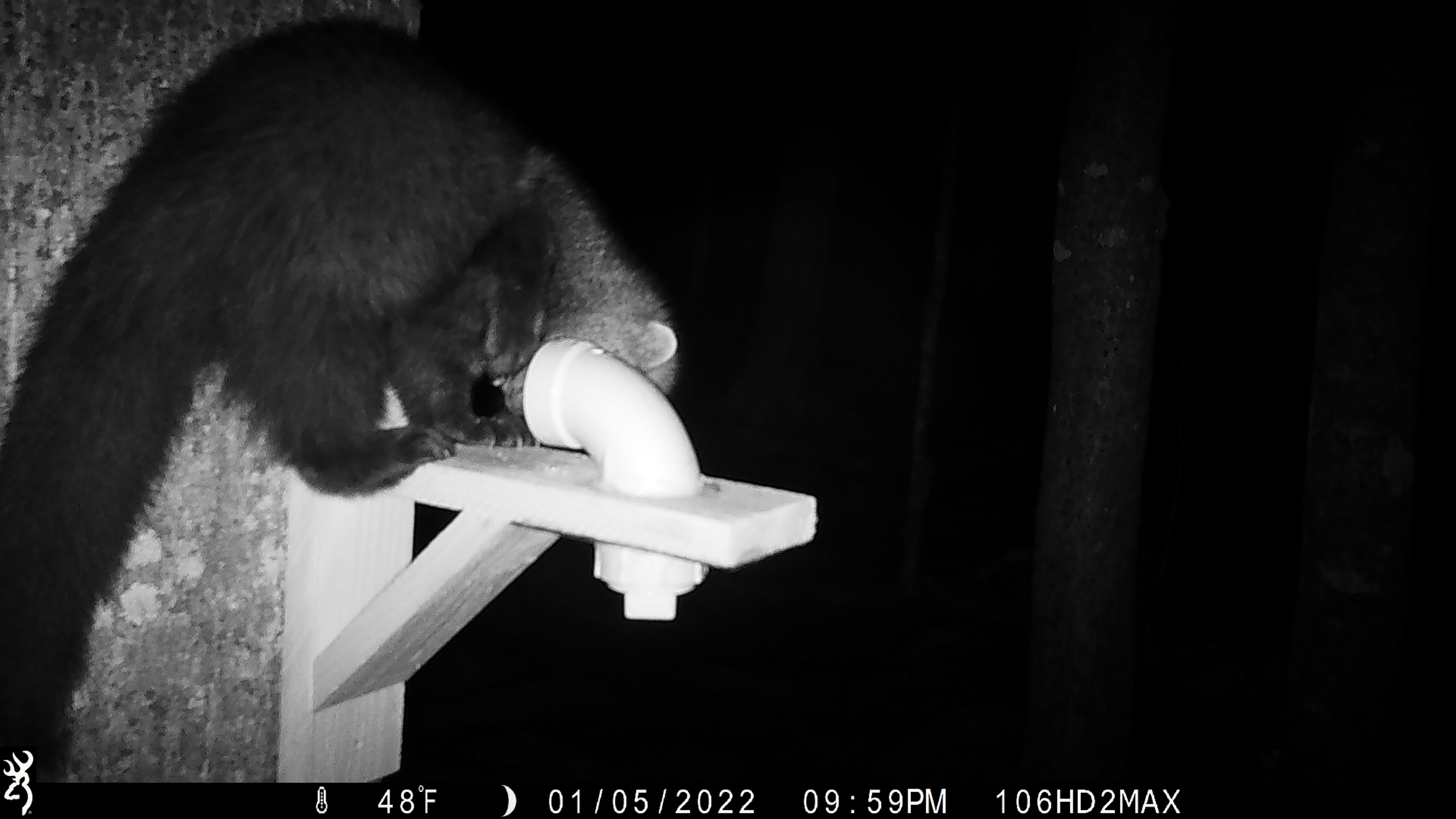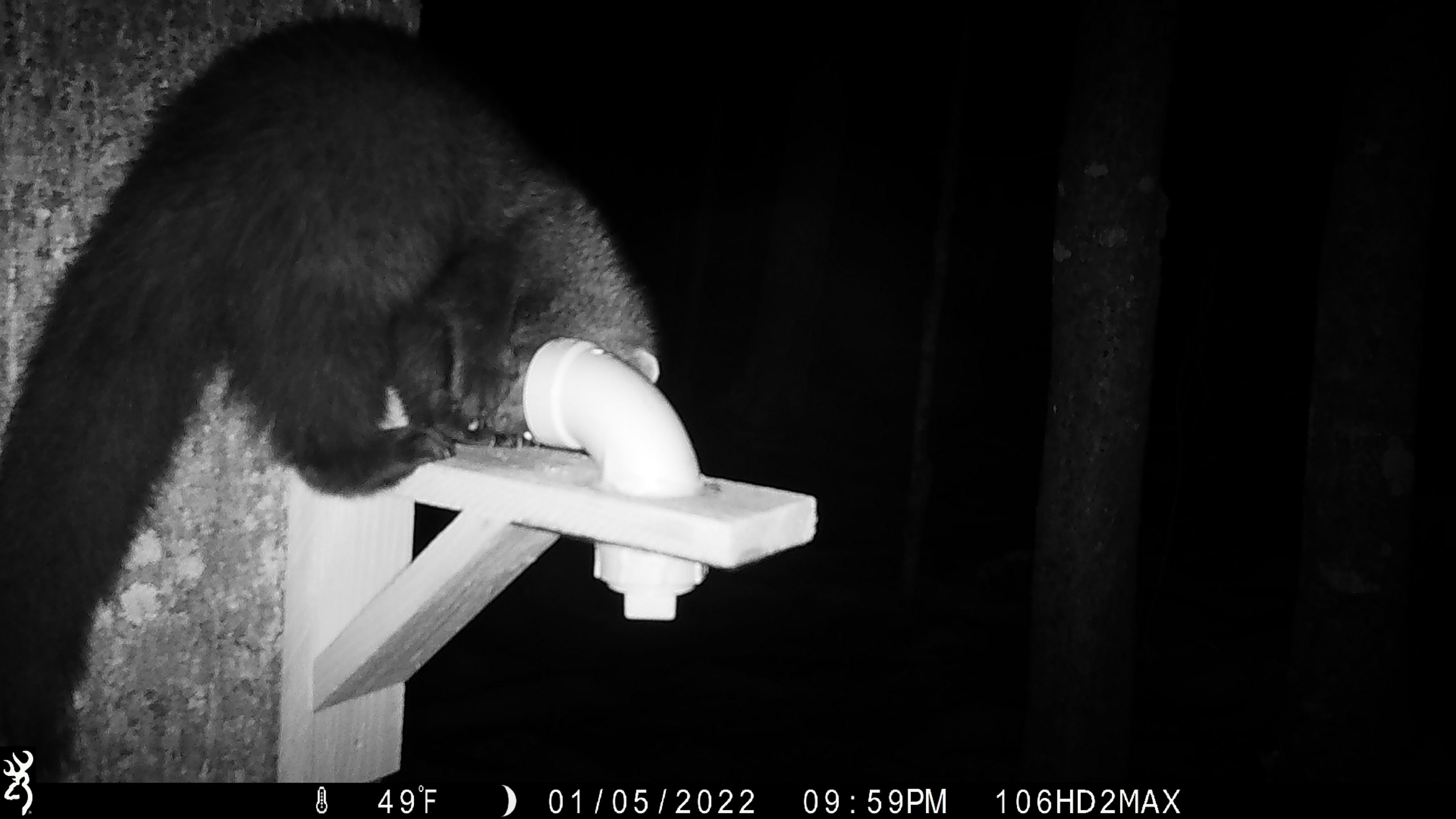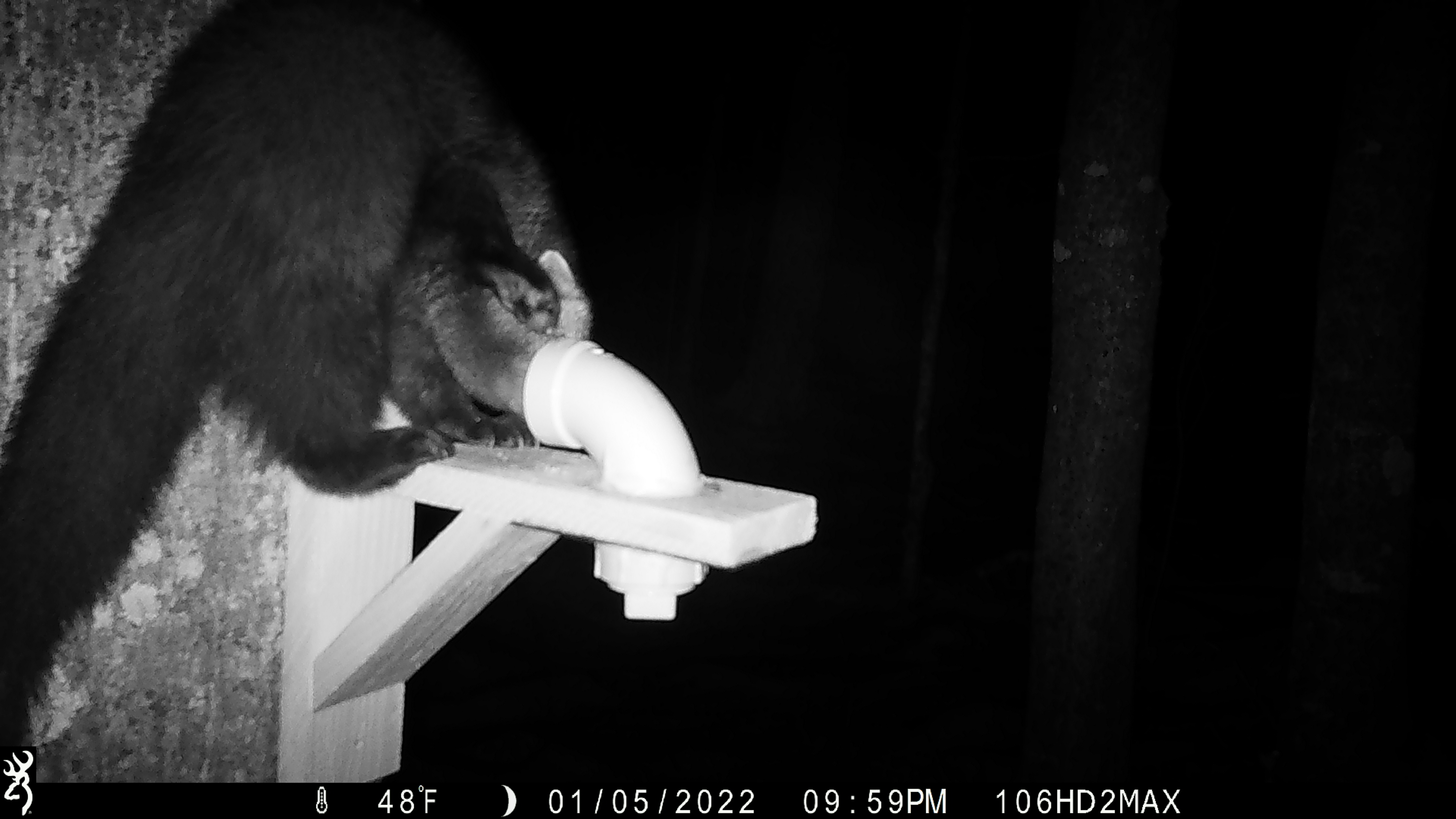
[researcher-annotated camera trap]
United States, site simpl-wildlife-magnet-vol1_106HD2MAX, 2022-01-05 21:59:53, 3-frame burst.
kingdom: Animalia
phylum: Chordata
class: Mammalia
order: Carnivora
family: Mustelidae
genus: Pekania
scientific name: Pekania pennanti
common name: fisher